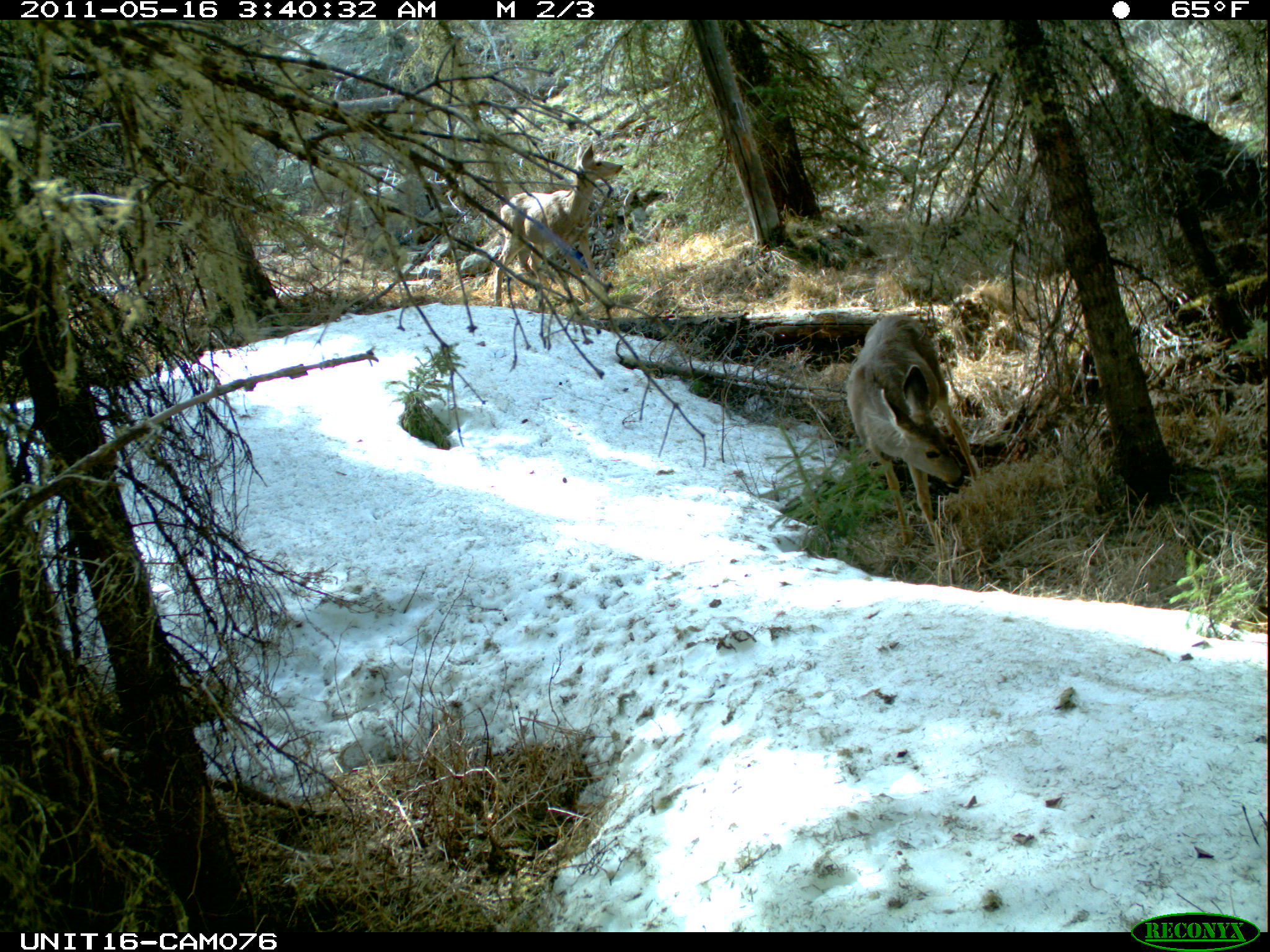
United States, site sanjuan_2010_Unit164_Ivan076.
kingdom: Animalia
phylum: Chordata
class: Mammalia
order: Artiodactyla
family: Cervidae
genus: Odocoileus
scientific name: Odocoileus hemionus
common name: mule deer